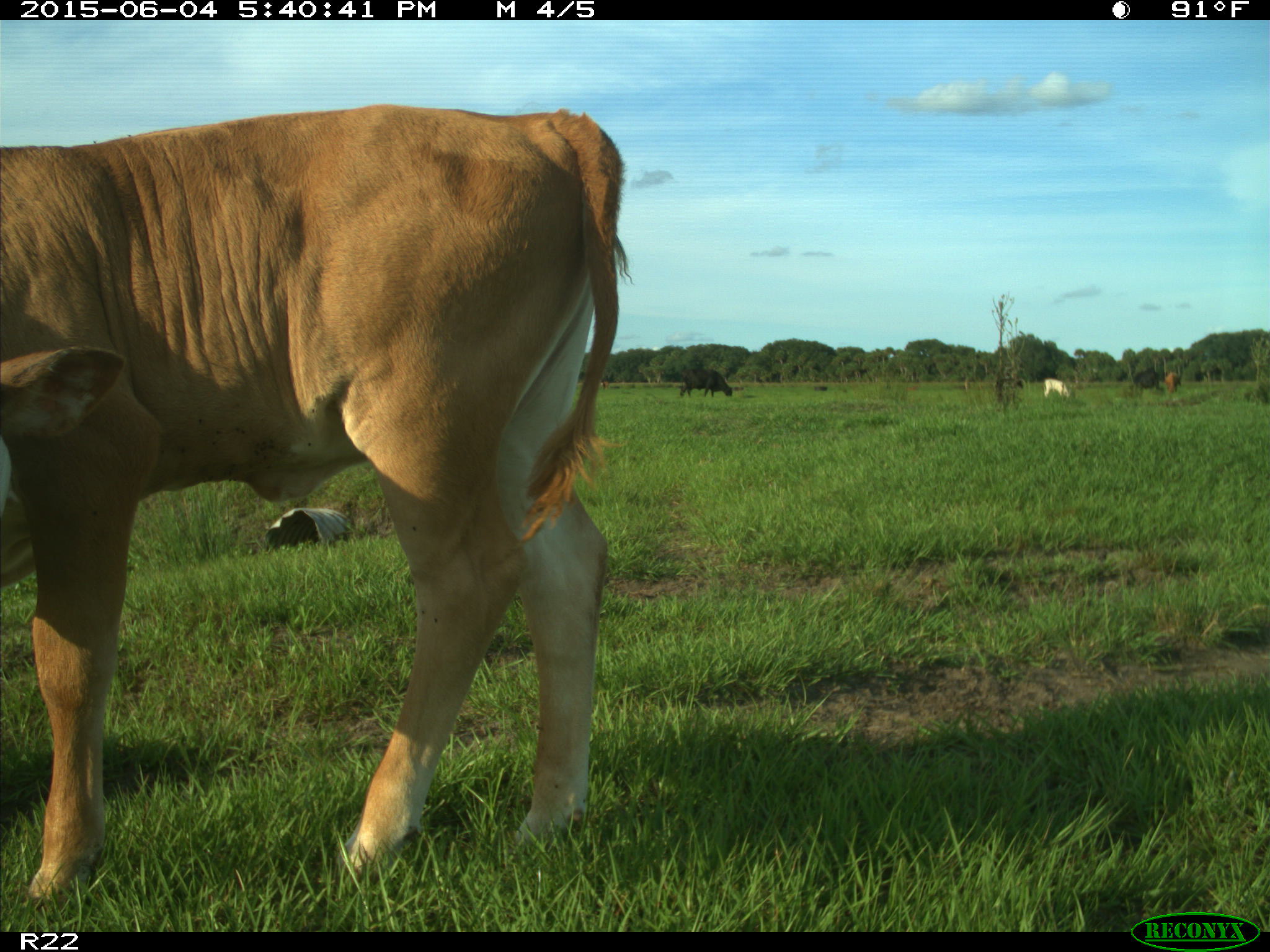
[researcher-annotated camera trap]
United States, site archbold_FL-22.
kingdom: Animalia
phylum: Chordata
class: Mammalia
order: Artiodactyla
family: Bovidae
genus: Bos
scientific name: Bos taurus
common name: domestic cow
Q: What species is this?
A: Bos taurus (domestic cow).